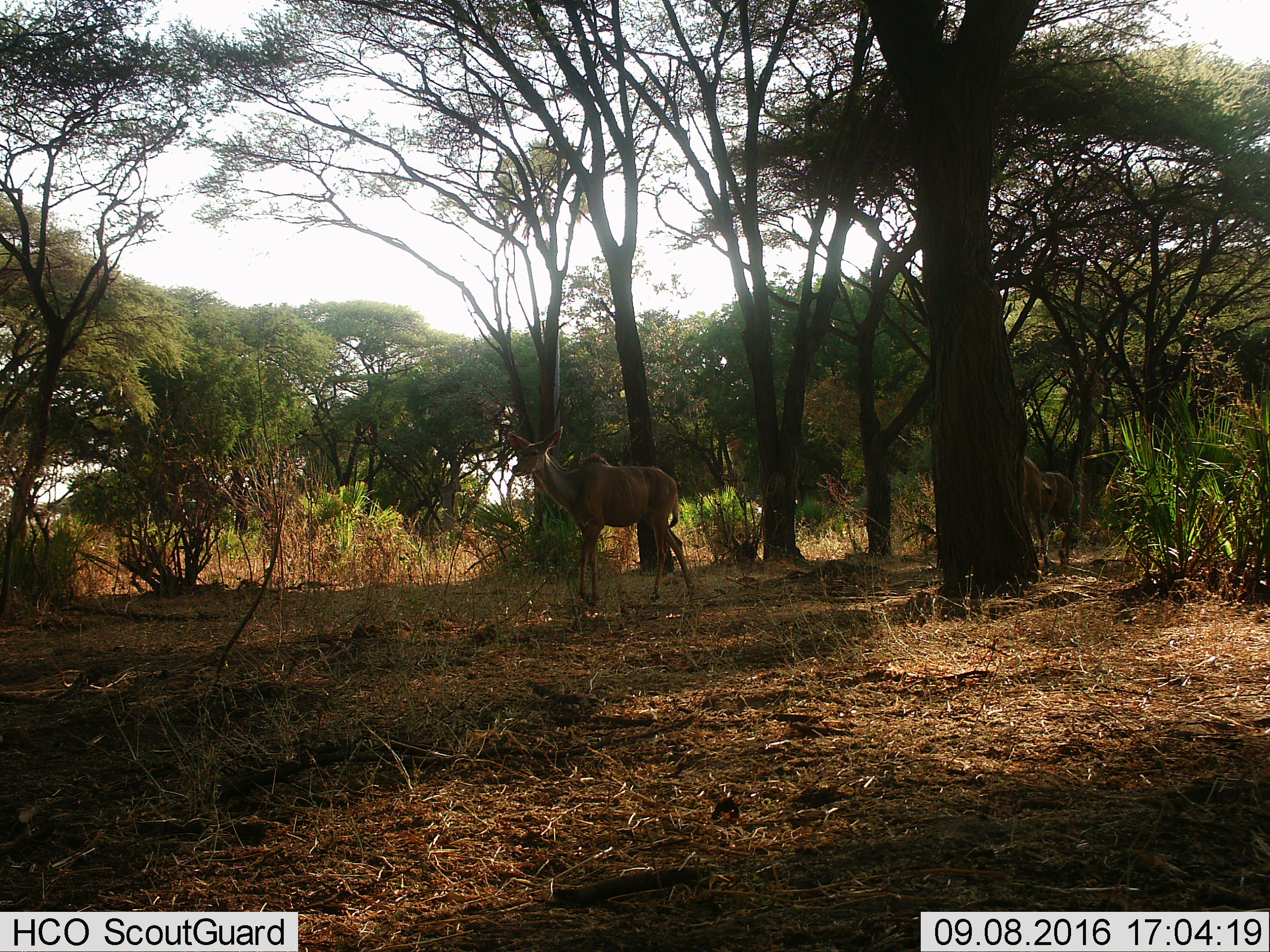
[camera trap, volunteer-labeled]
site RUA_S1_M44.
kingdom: Animalia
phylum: Chordata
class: Mammalia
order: Artiodactyla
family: Bovidae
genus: Tragelaphus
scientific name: Tragelaphus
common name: kudu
Kudu (Tragelaphus), count 3. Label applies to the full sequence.